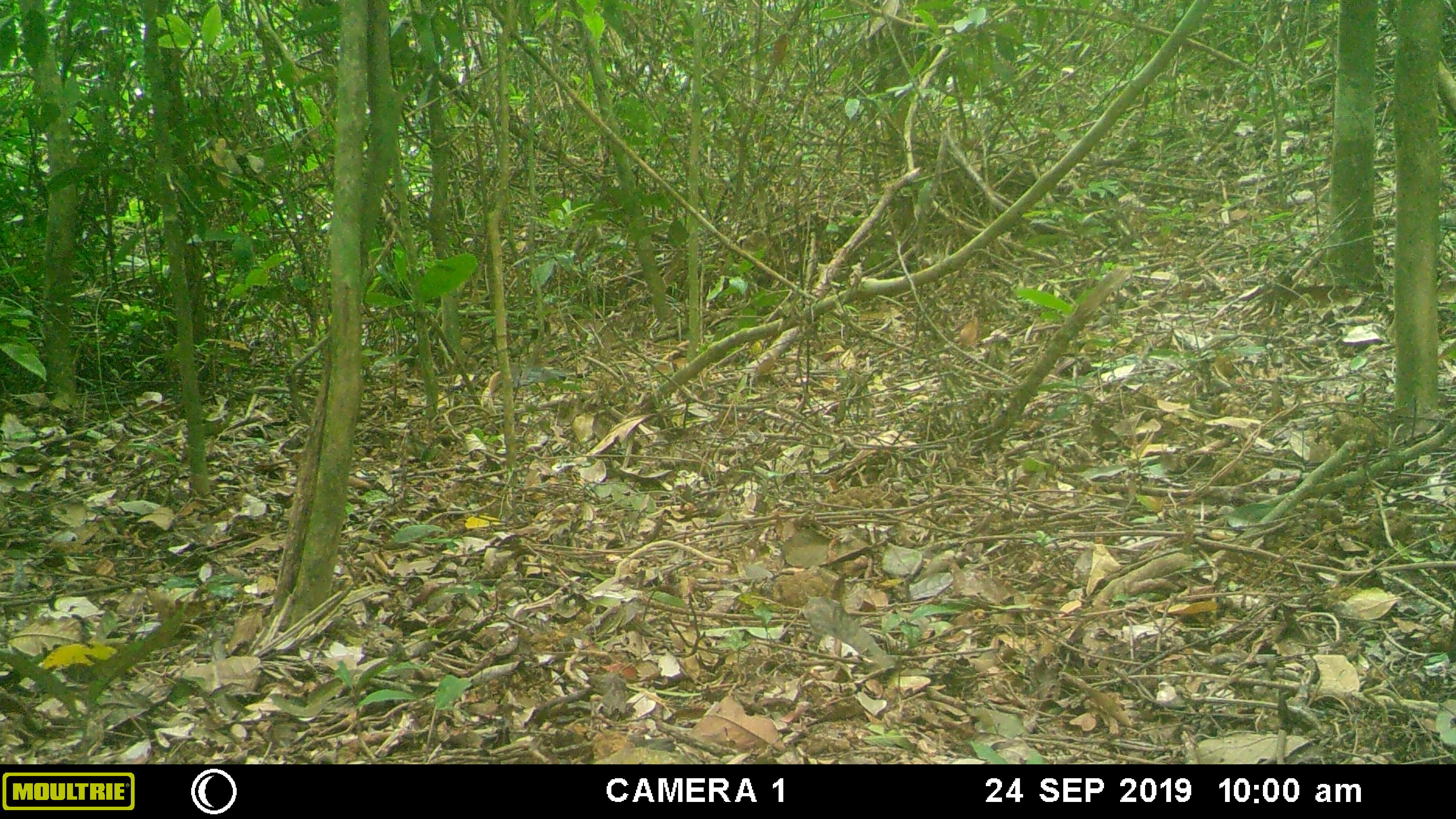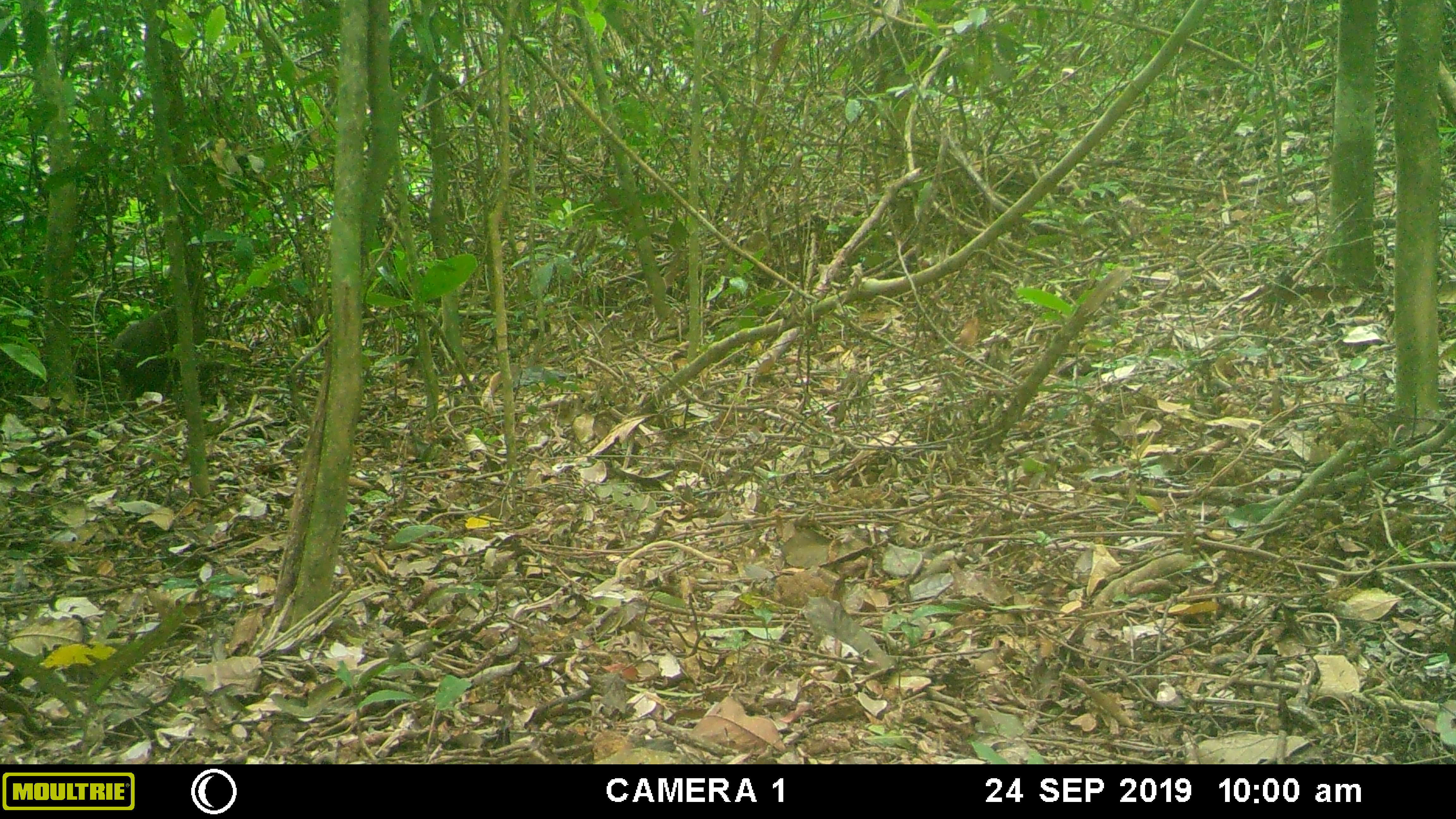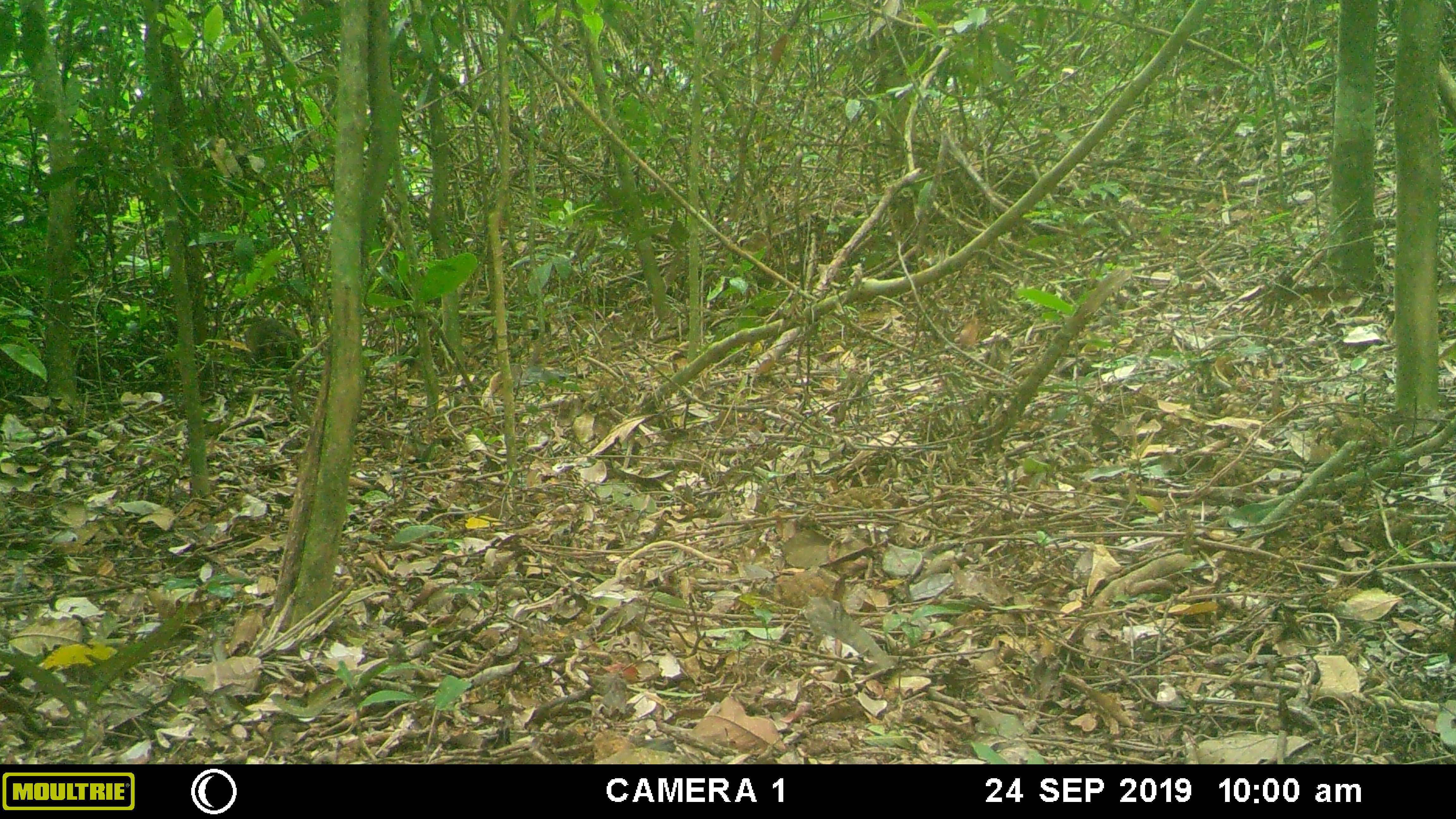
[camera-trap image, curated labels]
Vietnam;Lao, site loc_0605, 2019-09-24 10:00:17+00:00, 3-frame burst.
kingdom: Animalia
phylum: Chordata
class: Mammalia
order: Primates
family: Cercopithecidae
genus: Macaca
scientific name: Macaca arctoides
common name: stump-tailed macaque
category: stump tailed macaque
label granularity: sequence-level